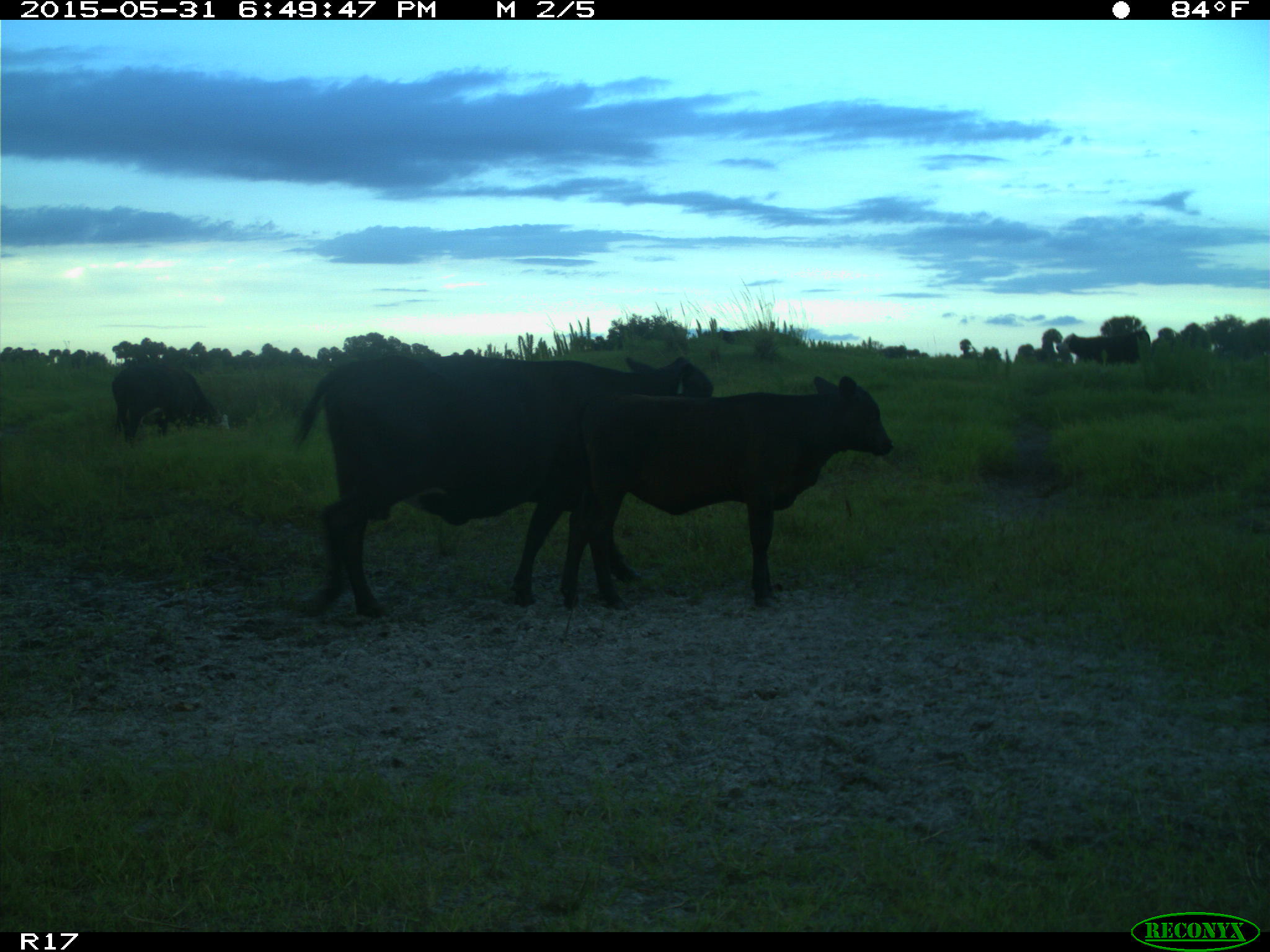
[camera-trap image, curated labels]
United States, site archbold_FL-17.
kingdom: Animalia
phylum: Chordata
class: Mammalia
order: Artiodactyla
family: Bovidae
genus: Bos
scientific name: Bos taurus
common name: domestic cow